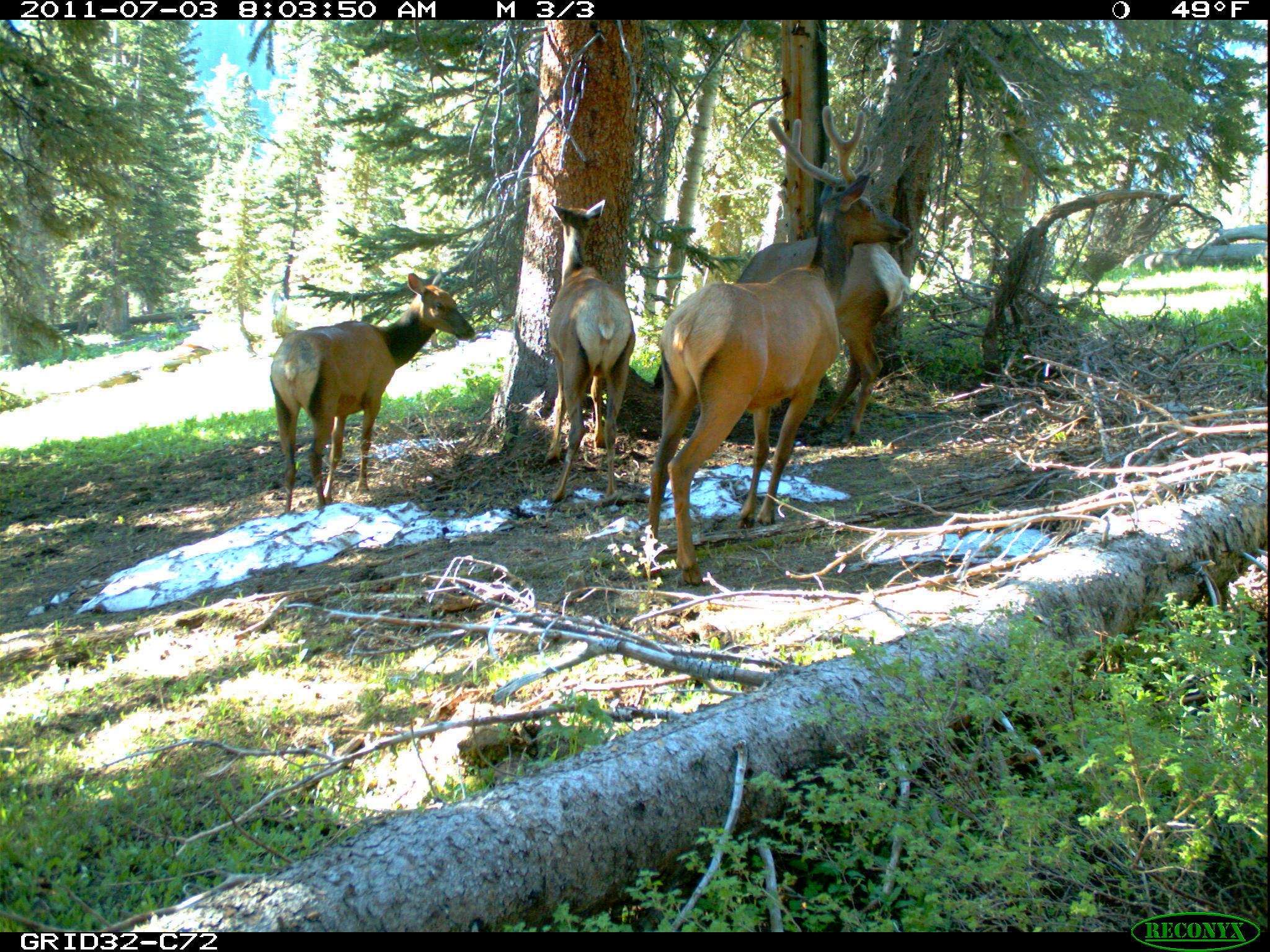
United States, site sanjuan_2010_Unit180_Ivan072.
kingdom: Animalia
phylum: Chordata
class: Mammalia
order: Artiodactyla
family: Cervidae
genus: Cervus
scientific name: Cervus elaphus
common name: red deer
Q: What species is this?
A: Cervus elaphus (red deer).